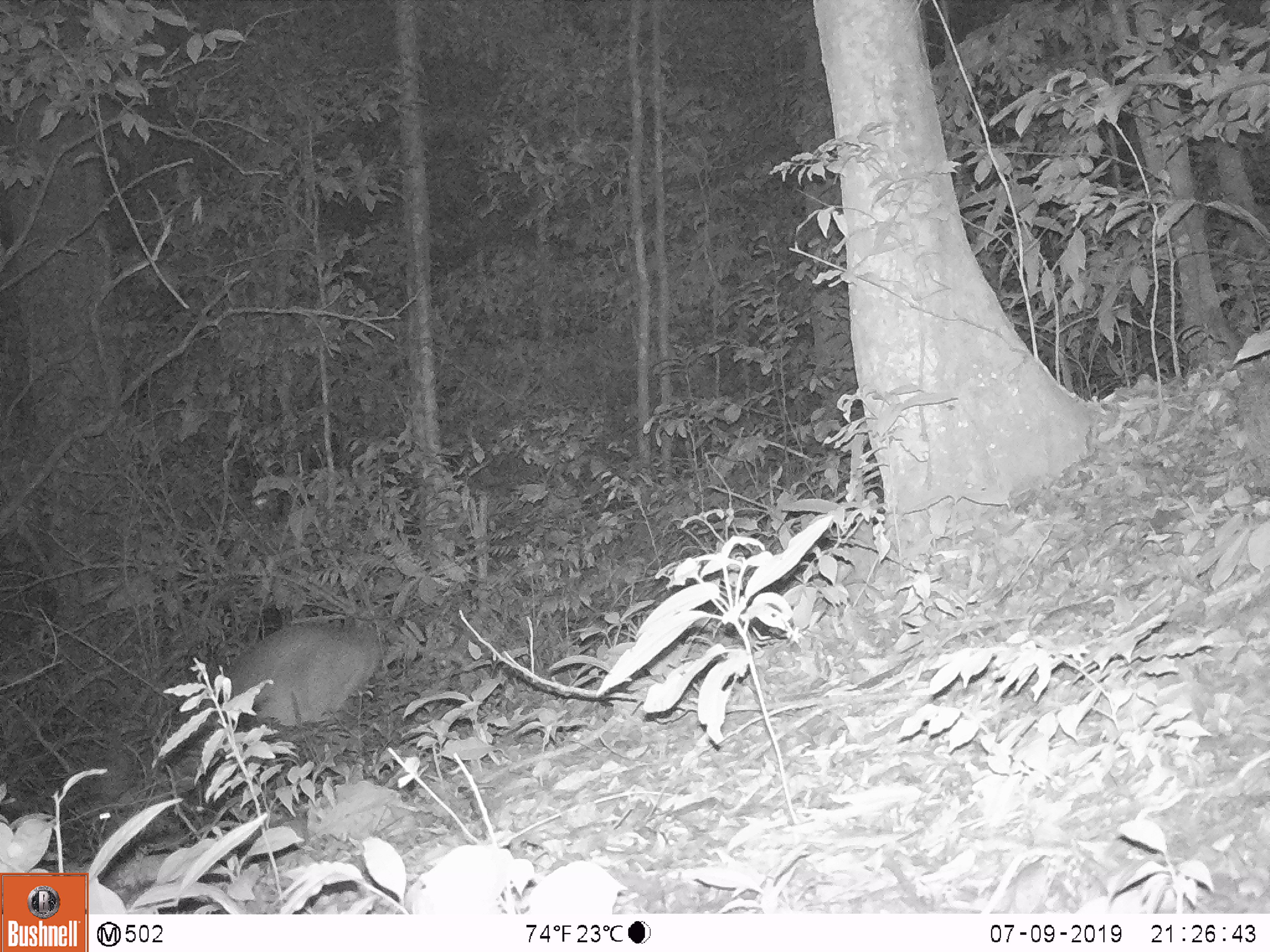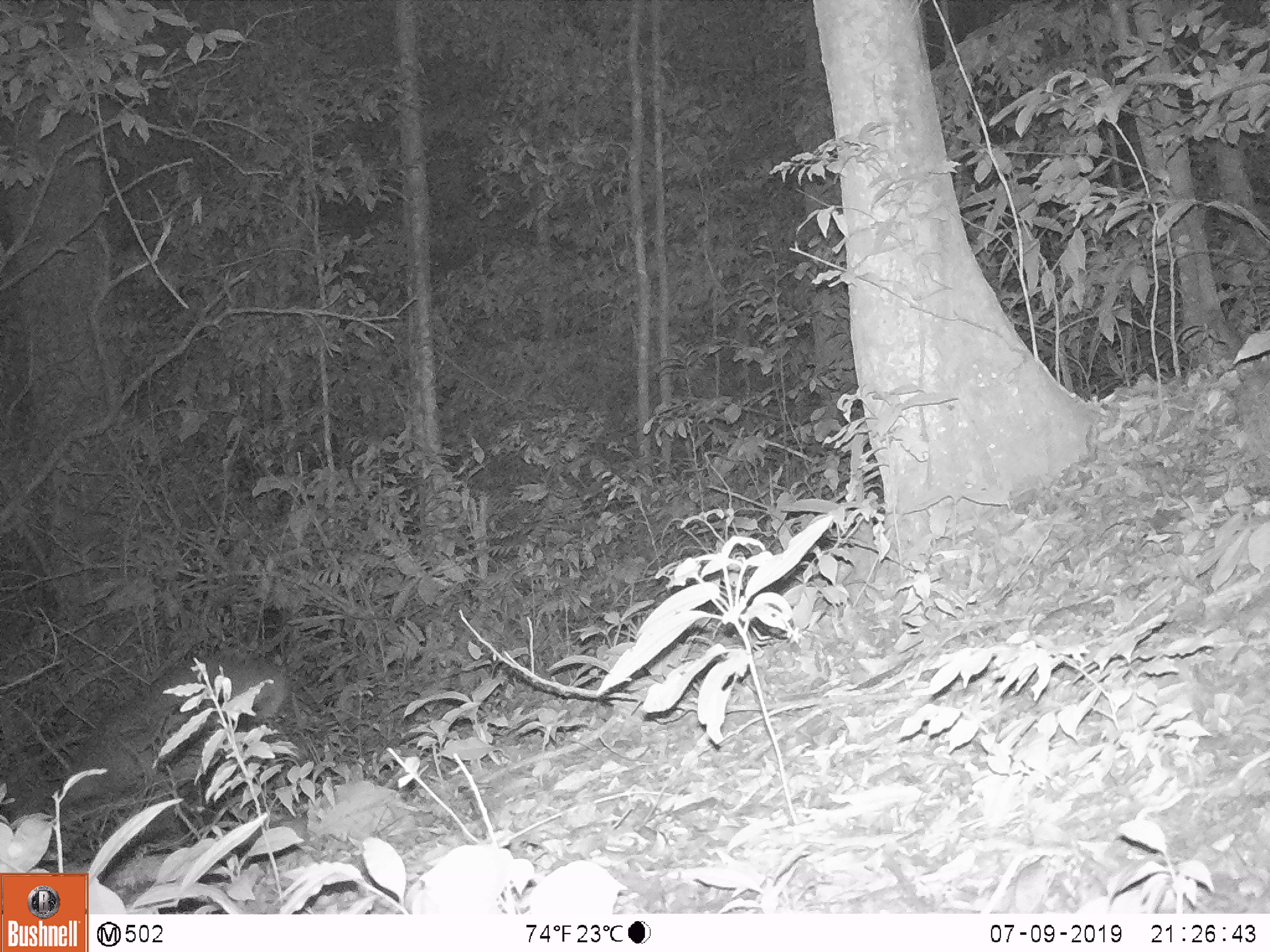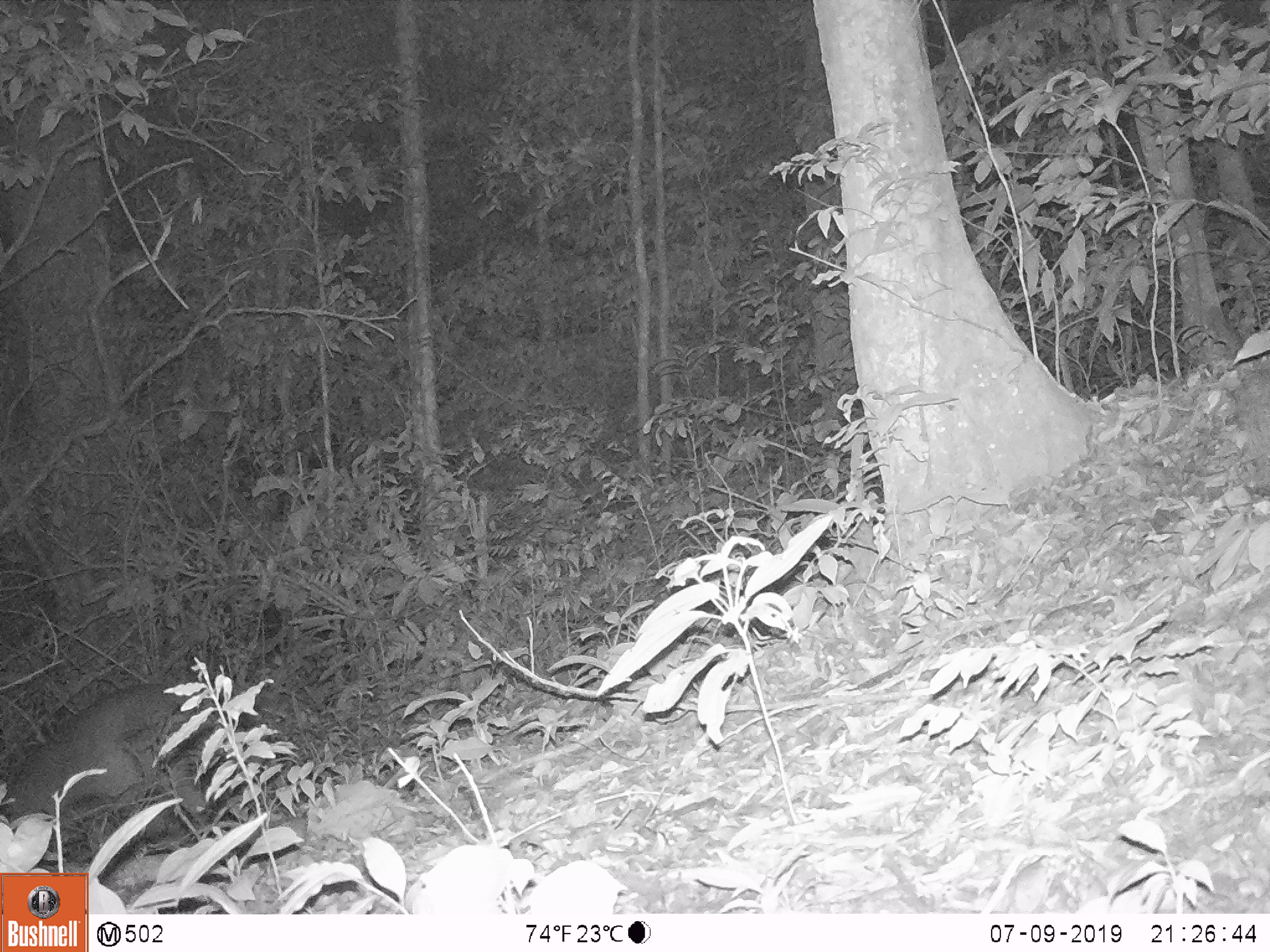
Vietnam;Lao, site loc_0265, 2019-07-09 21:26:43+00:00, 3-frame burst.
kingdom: Animalia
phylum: Chordata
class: Mammalia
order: Artiodactyla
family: Cervidae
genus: Muntiacus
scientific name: Muntiacus vuquangensis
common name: large-antlered muntjac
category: large antlered muntjac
Large antlered muntjac (large-antlered muntjac) (Muntiacus vuquangensis). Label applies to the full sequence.